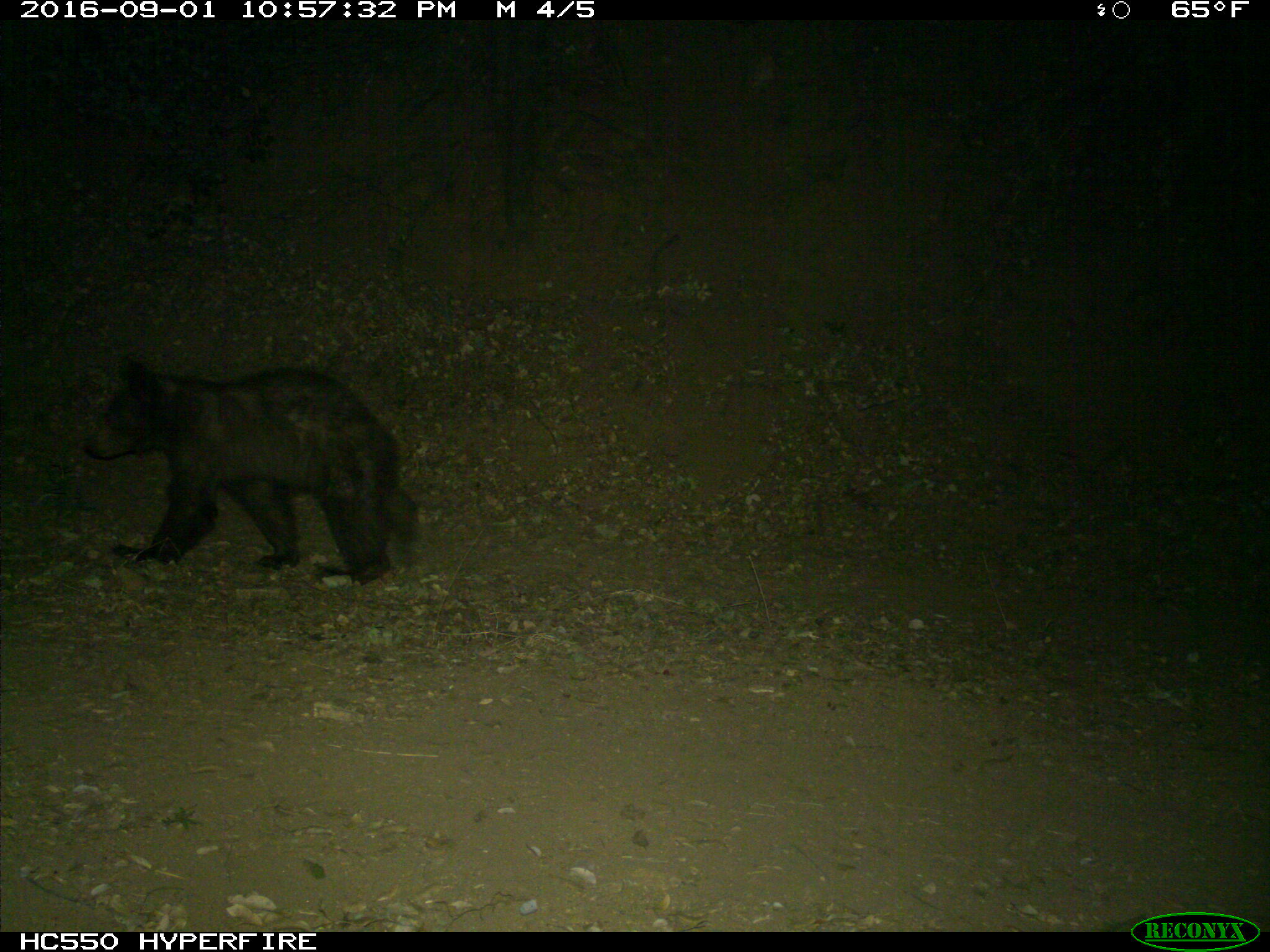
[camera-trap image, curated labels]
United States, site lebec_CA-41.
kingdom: Animalia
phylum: Chordata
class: Mammalia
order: Carnivora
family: Ursidae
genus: Ursus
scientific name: Ursus americanus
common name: american black bear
Ursus americanus (american black bear).